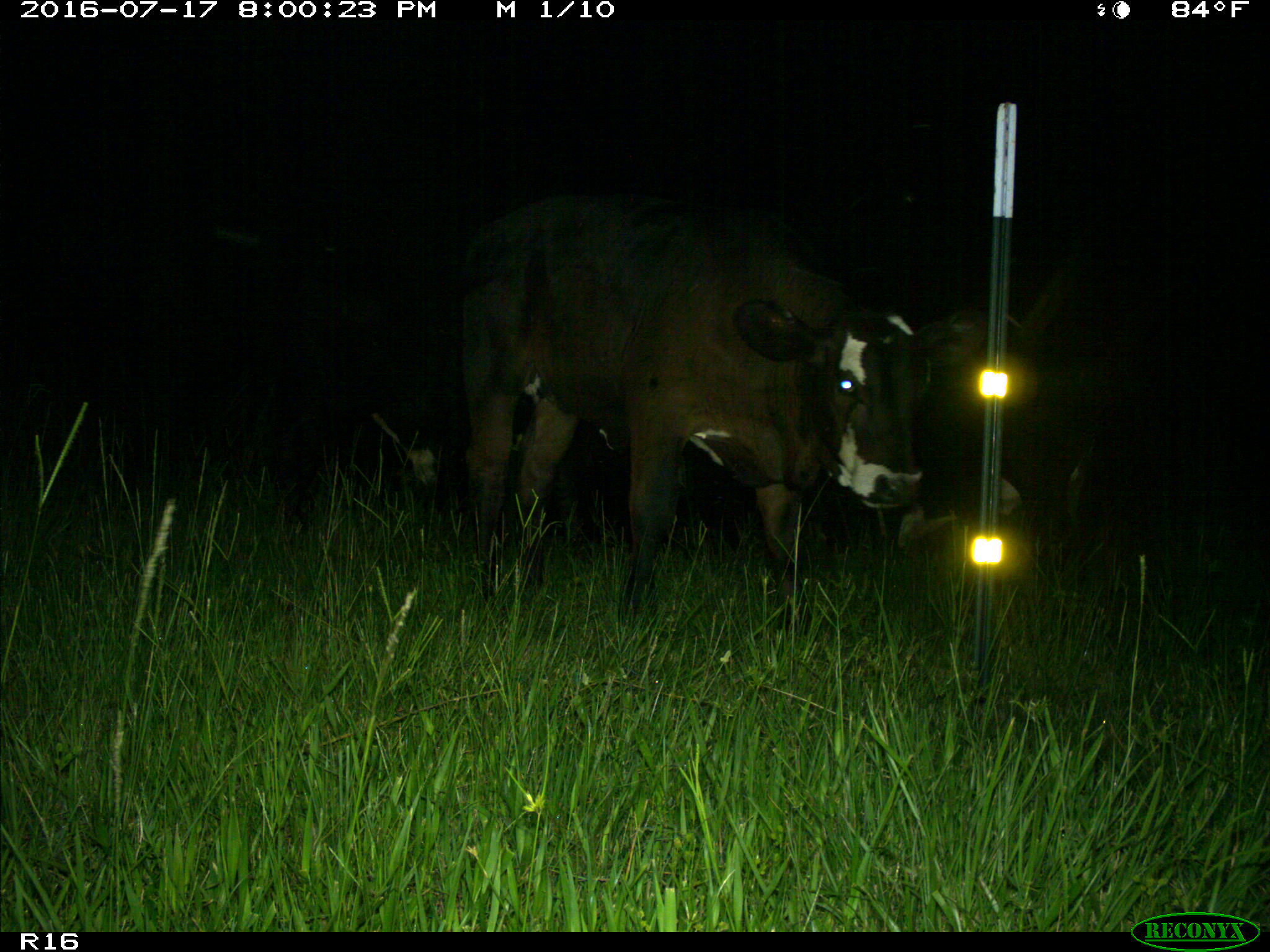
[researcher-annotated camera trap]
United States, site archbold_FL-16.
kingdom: Animalia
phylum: Chordata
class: Mammalia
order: Artiodactyla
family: Bovidae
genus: Bos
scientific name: Bos taurus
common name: domestic cow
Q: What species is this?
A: Bos taurus (domestic cow).